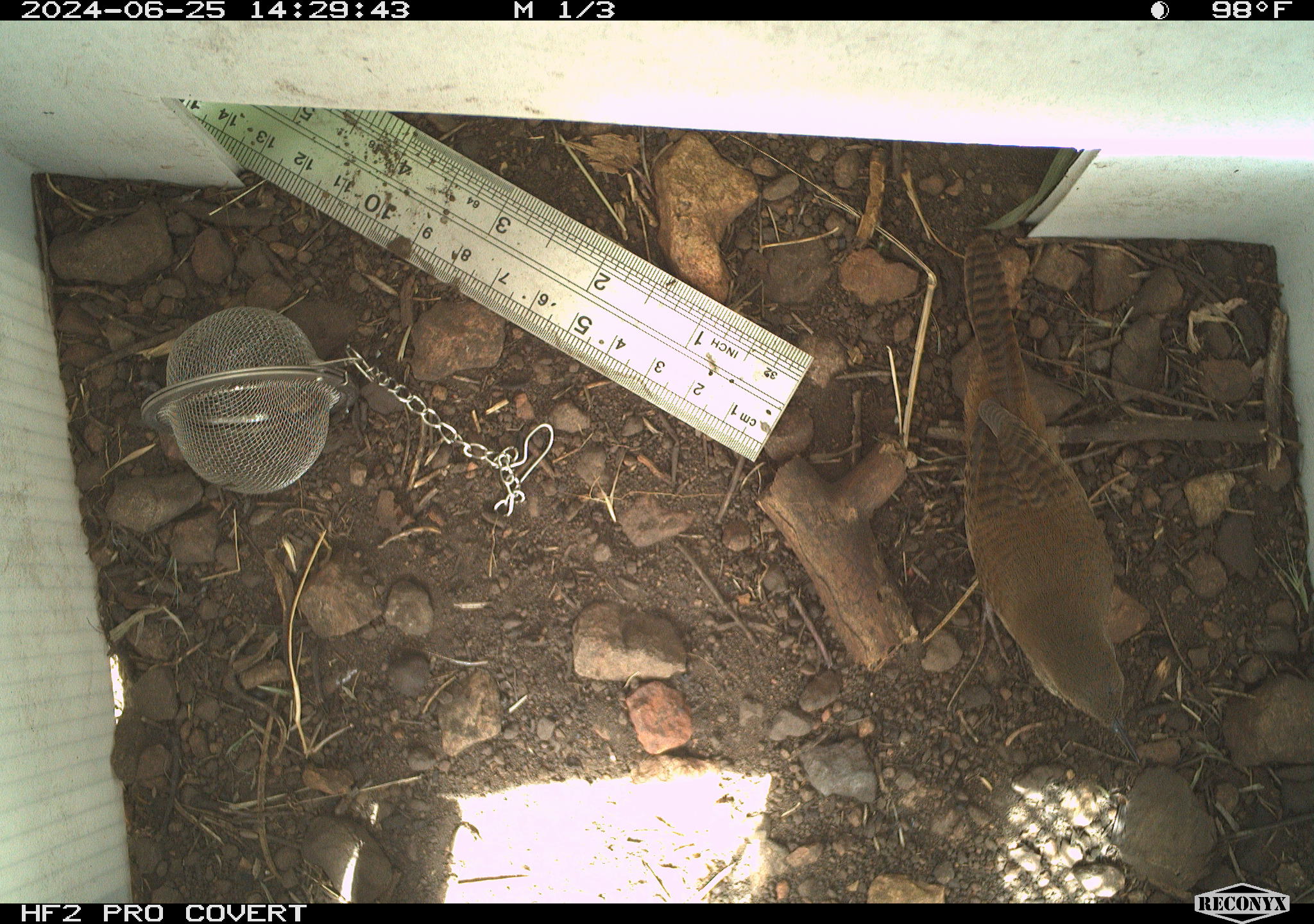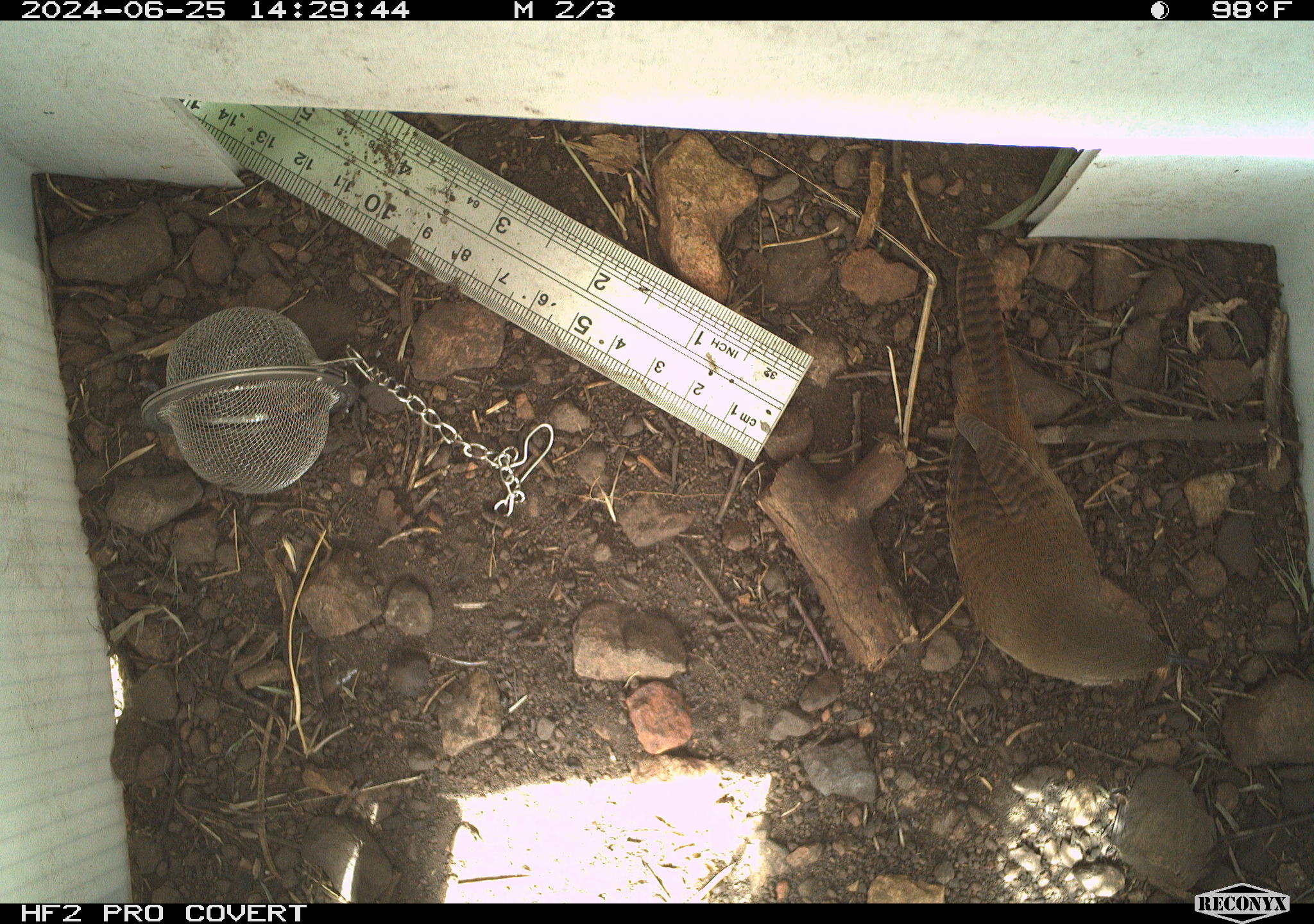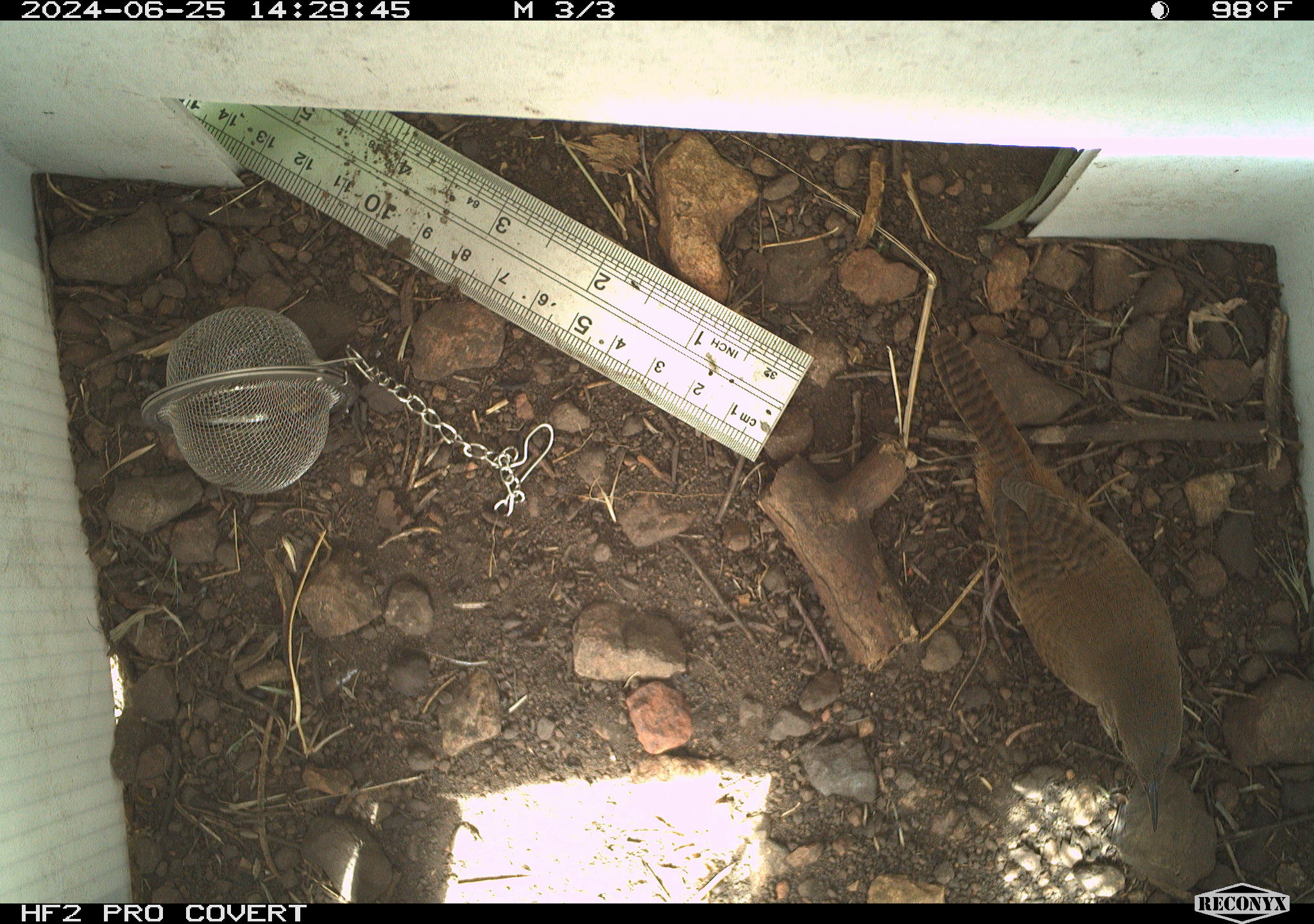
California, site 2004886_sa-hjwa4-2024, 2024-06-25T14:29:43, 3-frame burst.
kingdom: Animalia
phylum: Chordata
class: Aves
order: Passeriformes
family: Troglodytidae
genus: Troglodytes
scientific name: Troglodytes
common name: house wrens, winter wrens, and allies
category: troglodytes species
Troglodytes species (house wrens, winter wrens, and allies) (Troglodytes).